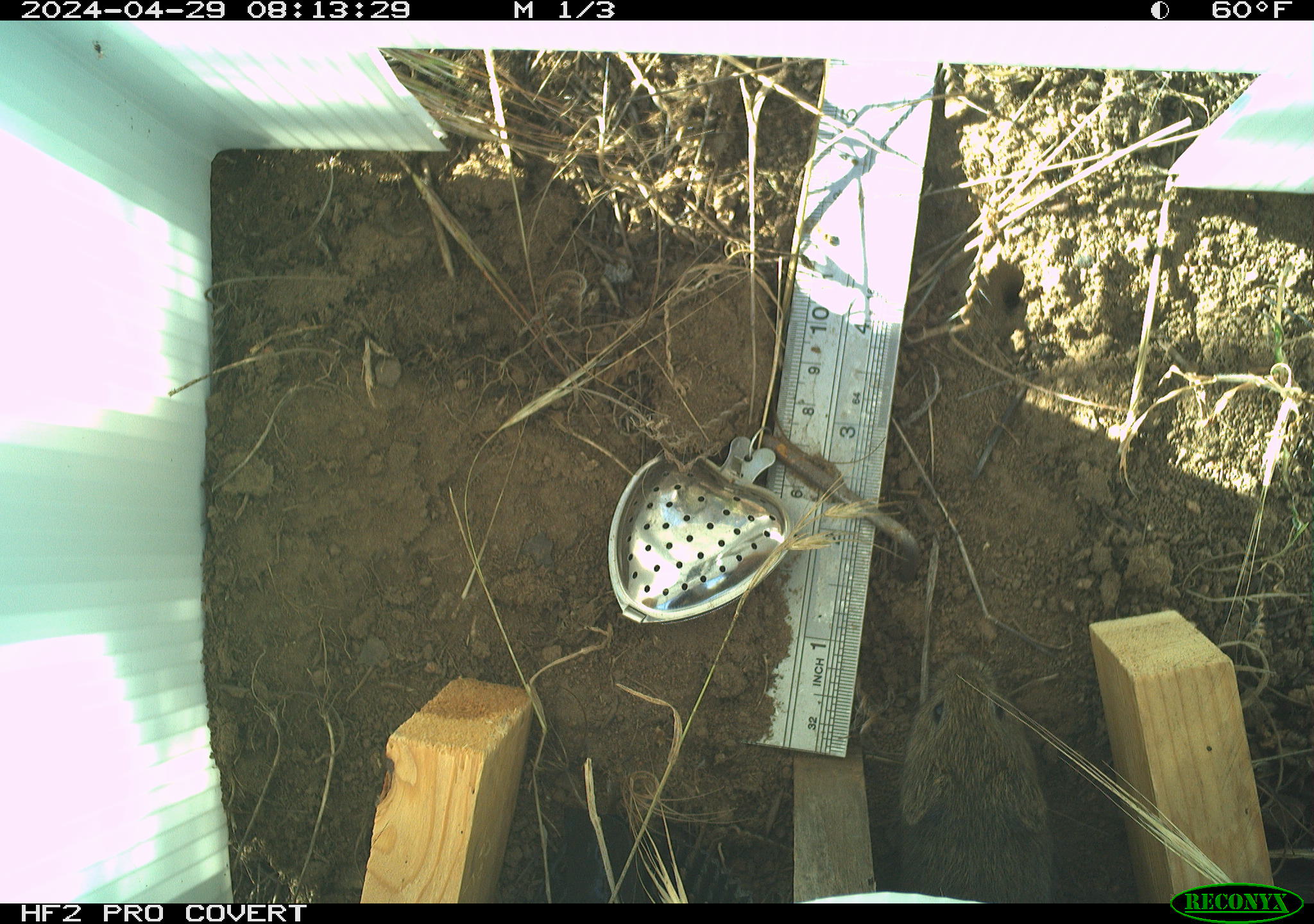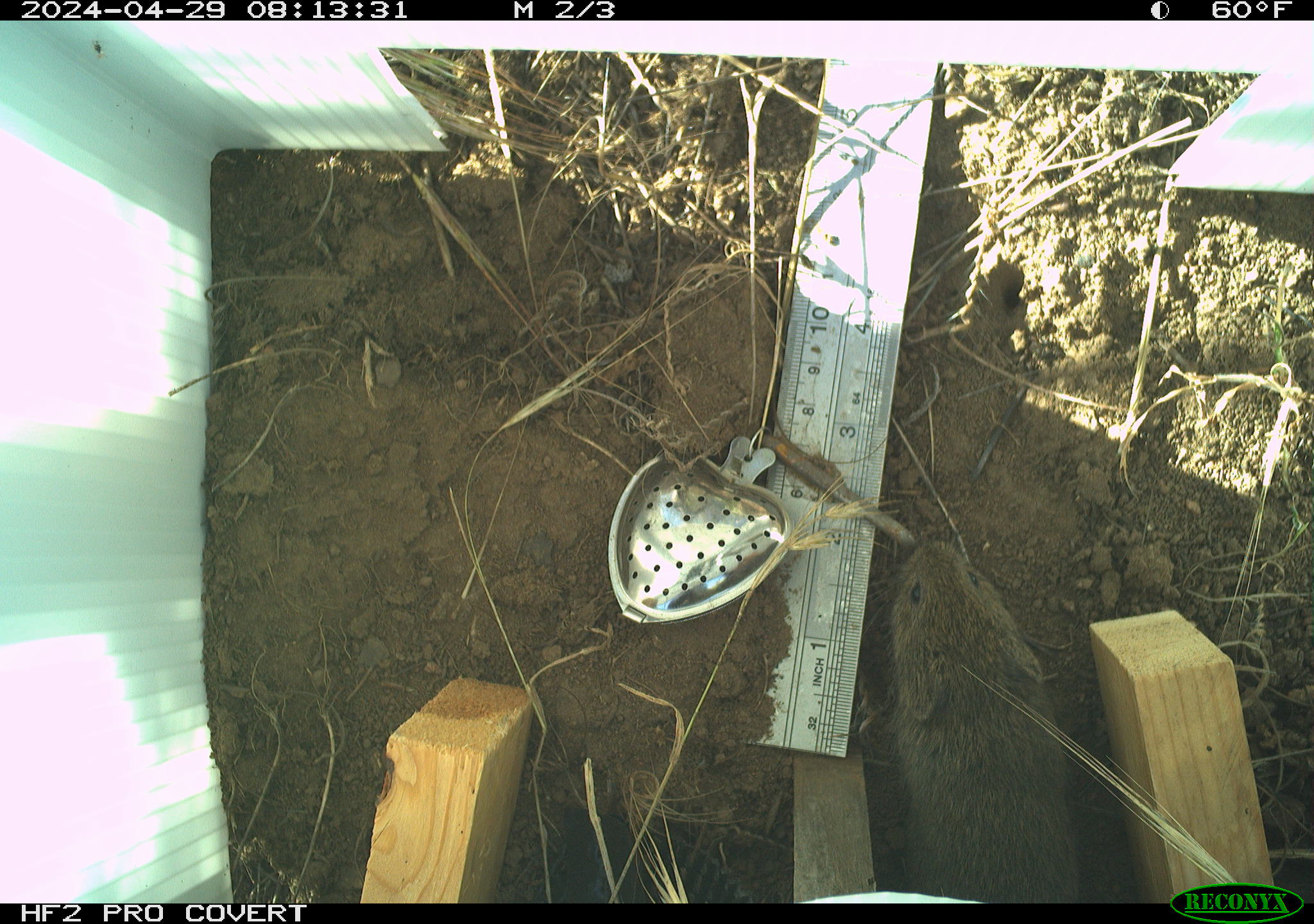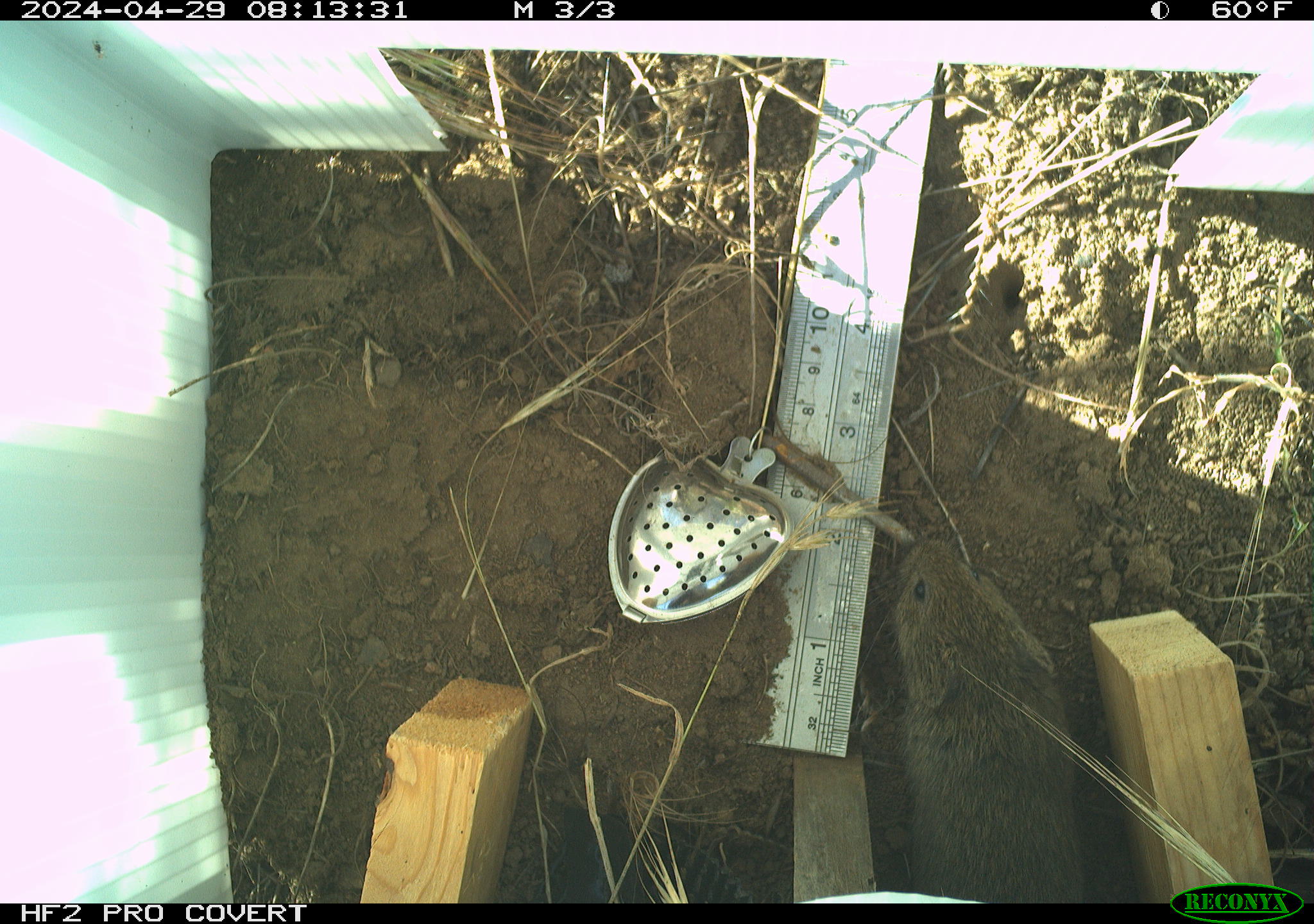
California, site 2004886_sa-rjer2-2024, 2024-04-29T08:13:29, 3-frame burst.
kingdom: Animalia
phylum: Chordata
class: Mammalia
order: Rodentia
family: Cricetidae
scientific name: Arvicolinae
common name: voles, lemmings, and muskrats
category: arvicolinae subfamily